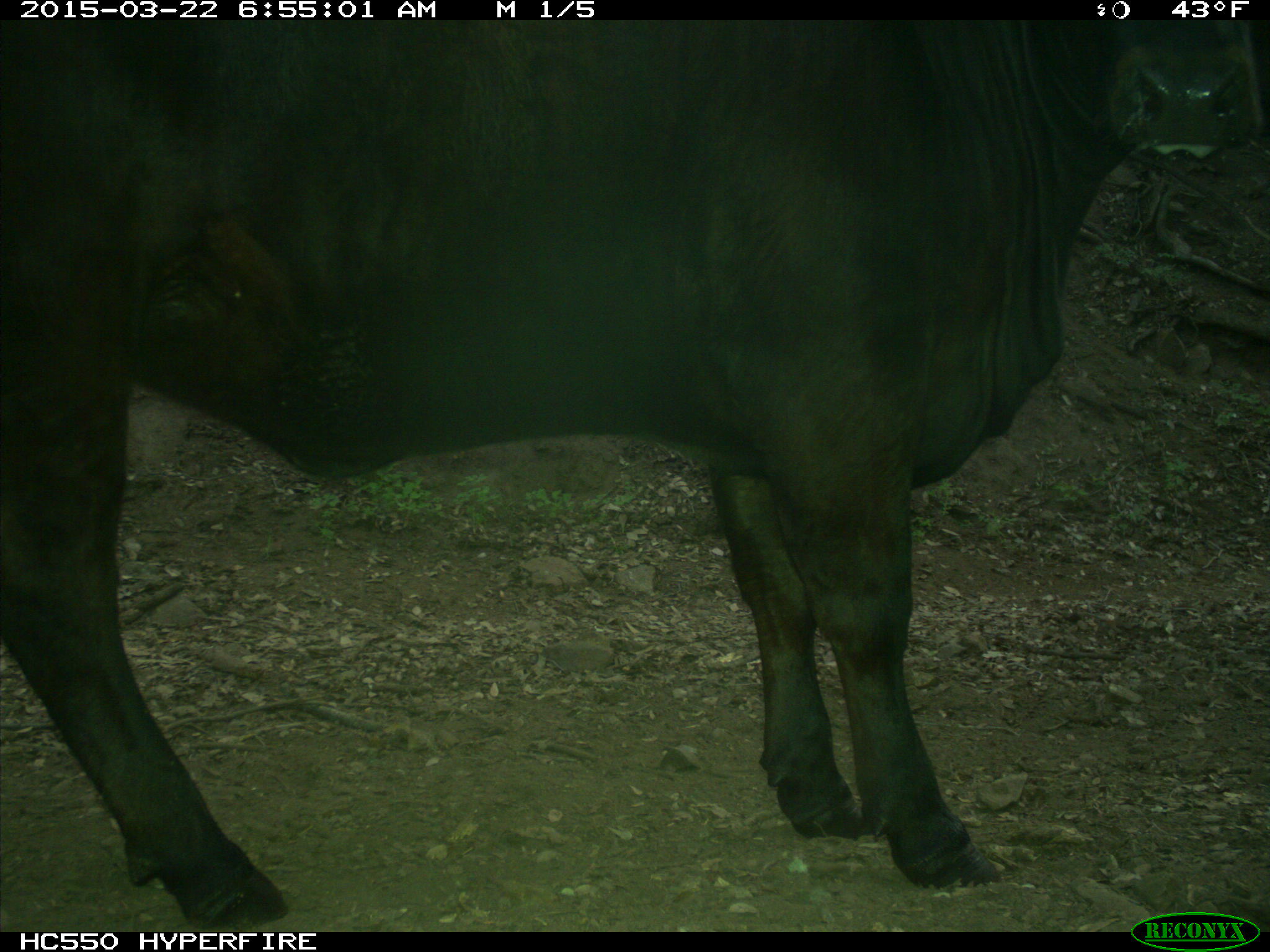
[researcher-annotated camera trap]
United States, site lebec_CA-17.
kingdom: Animalia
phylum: Chordata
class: Mammalia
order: Artiodactyla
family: Bovidae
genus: Bos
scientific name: Bos taurus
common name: domestic cow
Bos taurus (domestic cow).